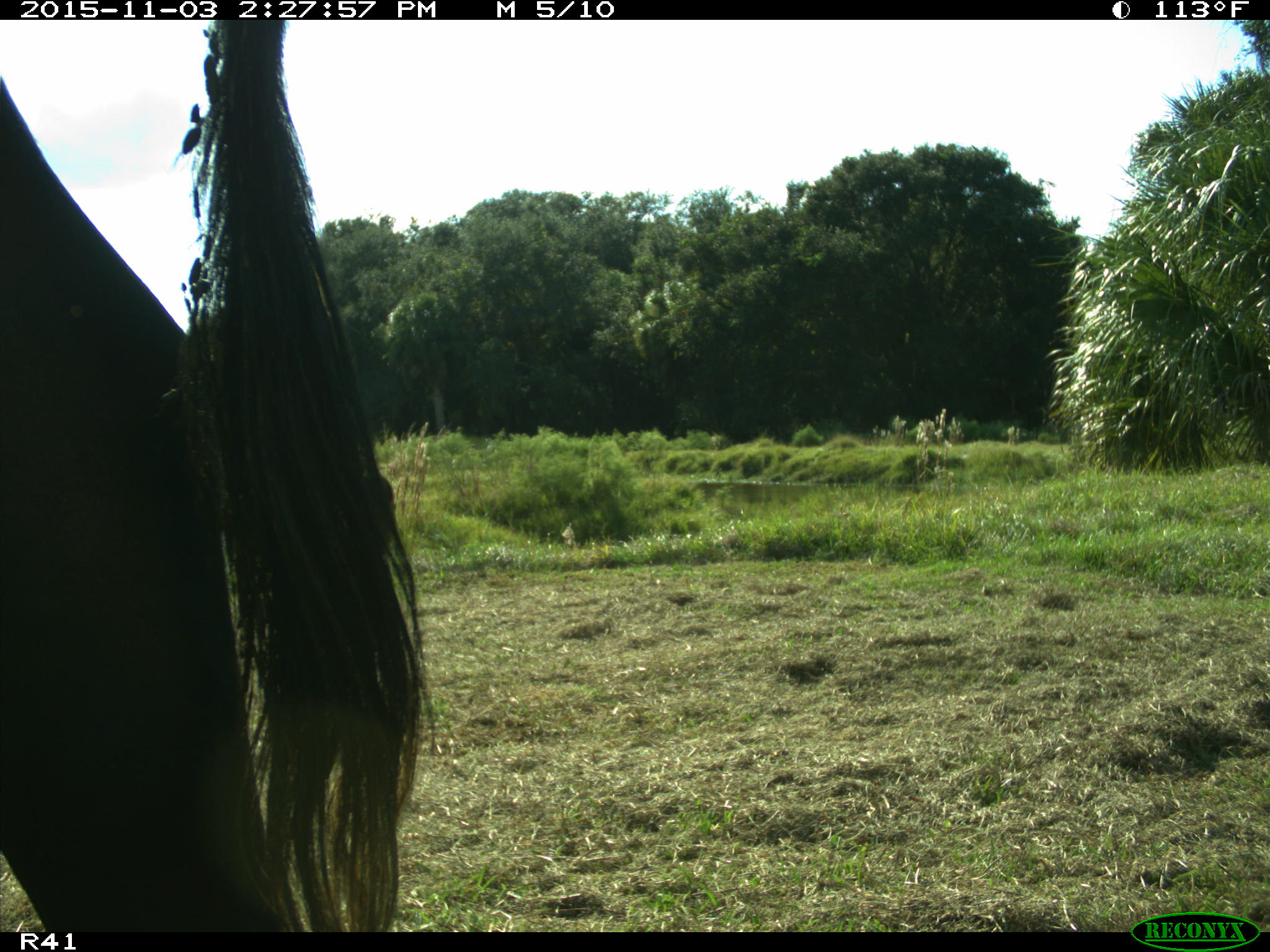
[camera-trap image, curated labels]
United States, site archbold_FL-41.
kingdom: Animalia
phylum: Chordata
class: Mammalia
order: Artiodactyla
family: Bovidae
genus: Bos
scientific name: Bos taurus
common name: domestic cow